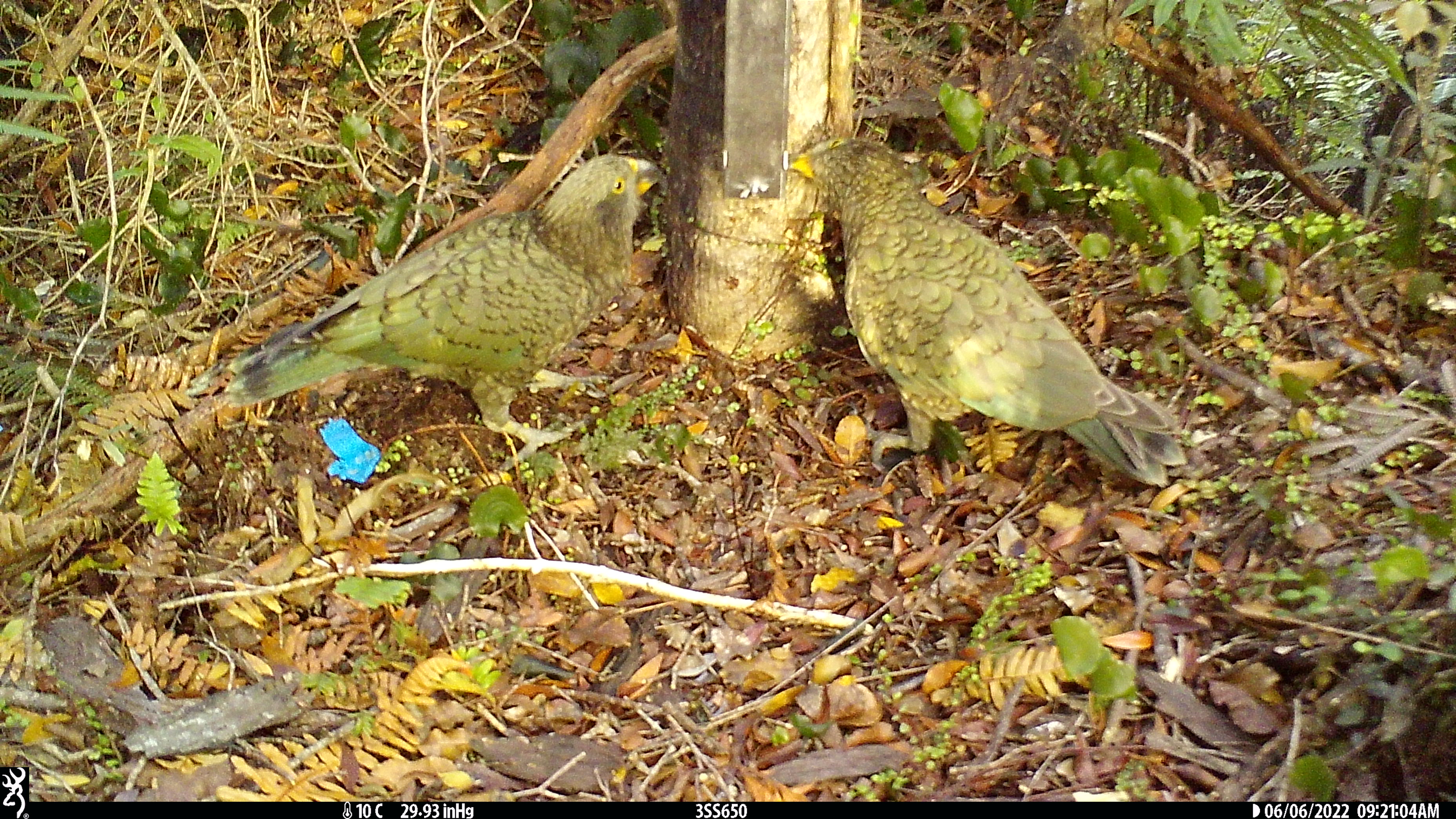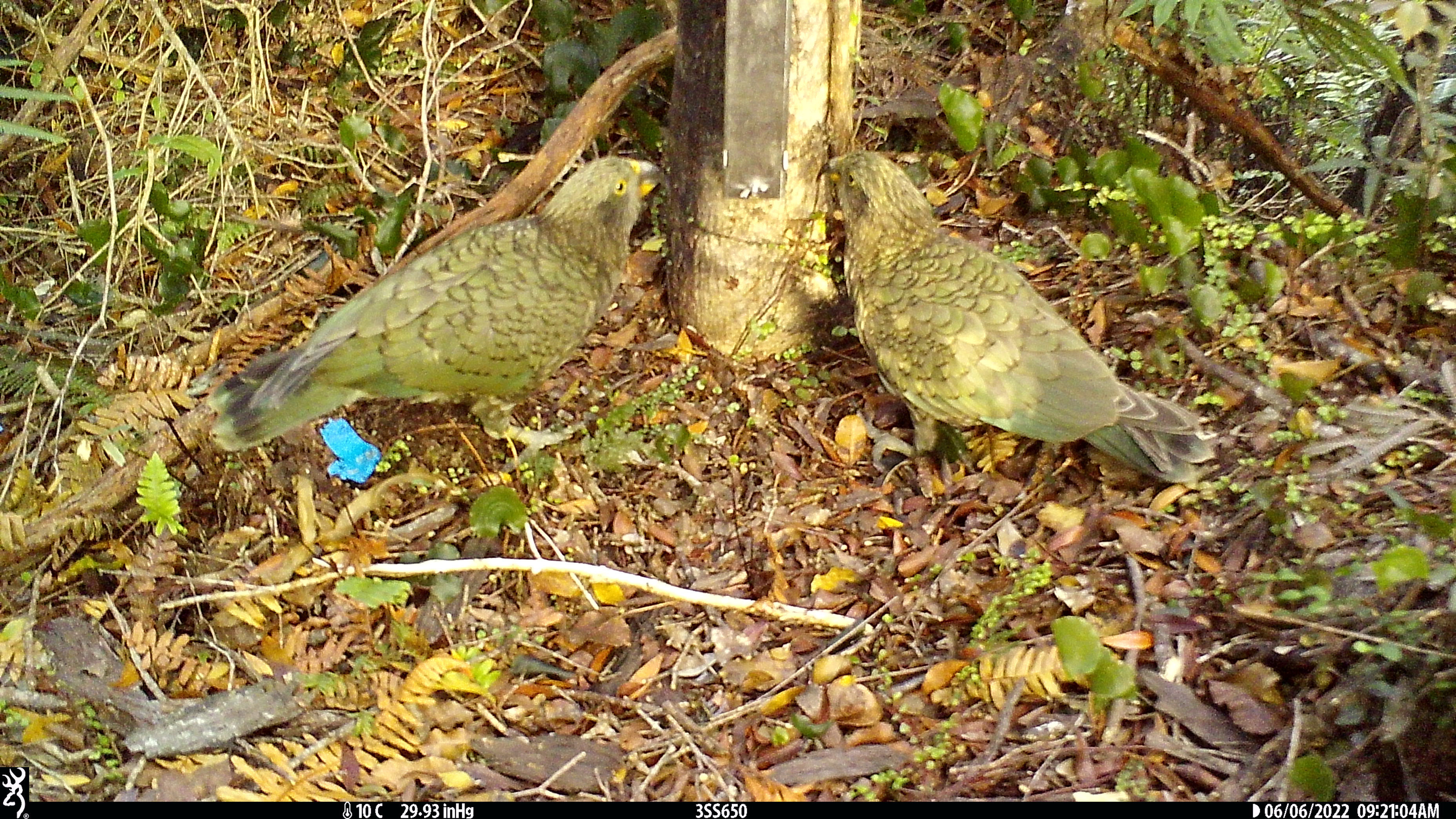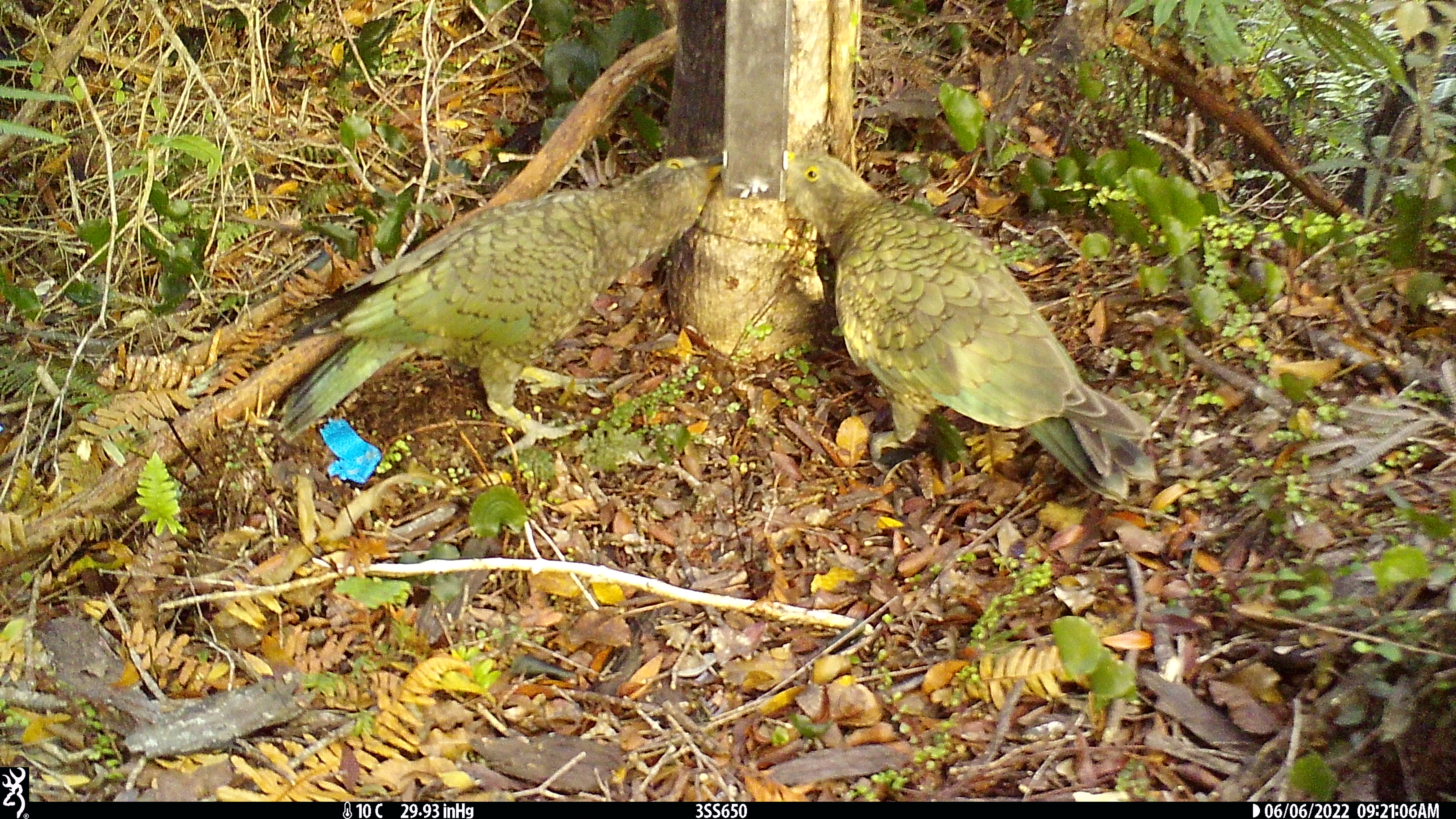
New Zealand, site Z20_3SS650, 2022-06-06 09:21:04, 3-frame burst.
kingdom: Animalia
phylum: Chordata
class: Aves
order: Psittaciformes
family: Strigopidae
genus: Nestor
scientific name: Nestor notabilis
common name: kea